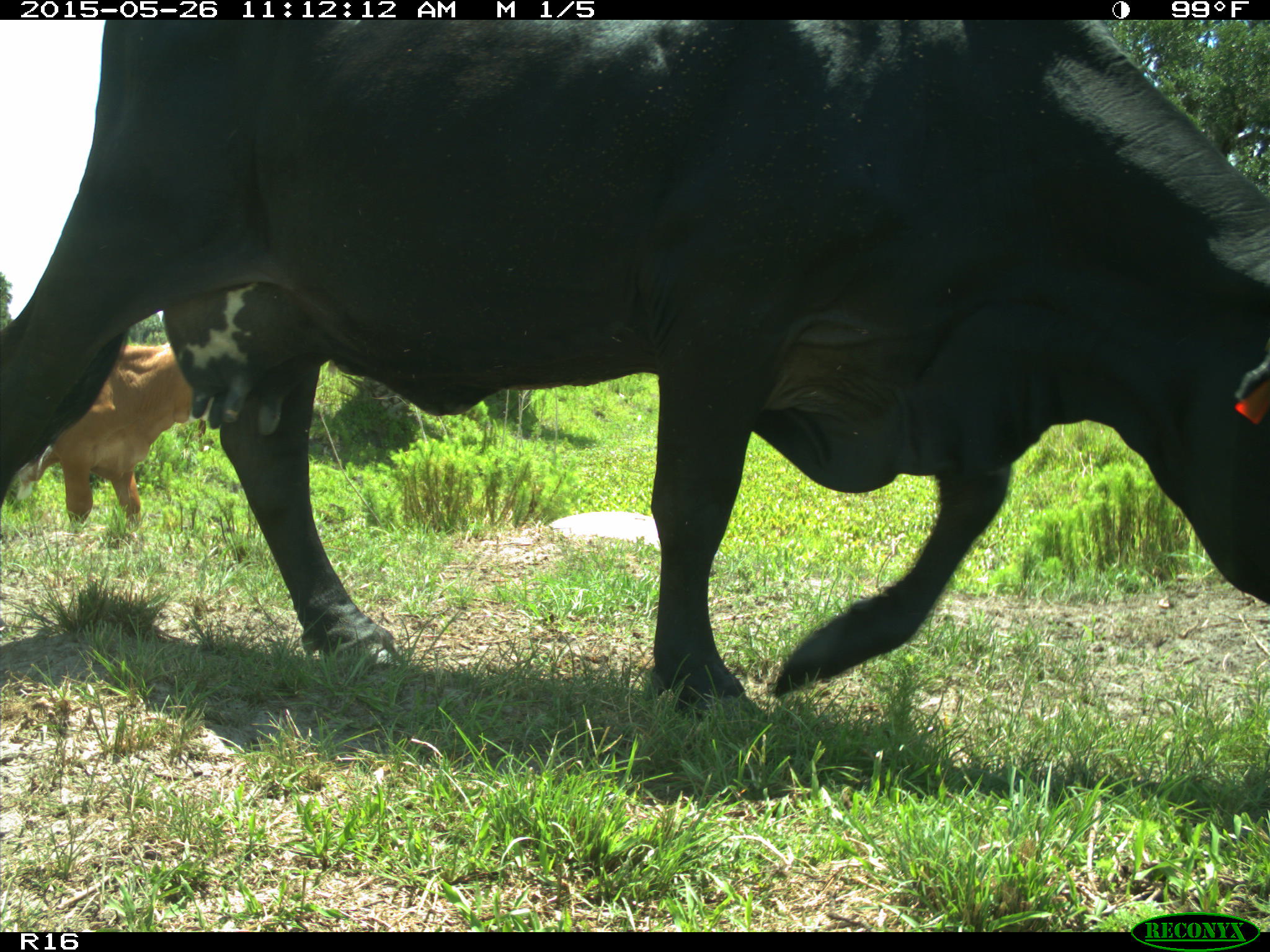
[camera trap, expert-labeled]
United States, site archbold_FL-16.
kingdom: Animalia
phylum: Chordata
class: Mammalia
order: Artiodactyla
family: Bovidae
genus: Bos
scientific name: Bos taurus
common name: domestic cow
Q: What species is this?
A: Bos taurus (domestic cow).